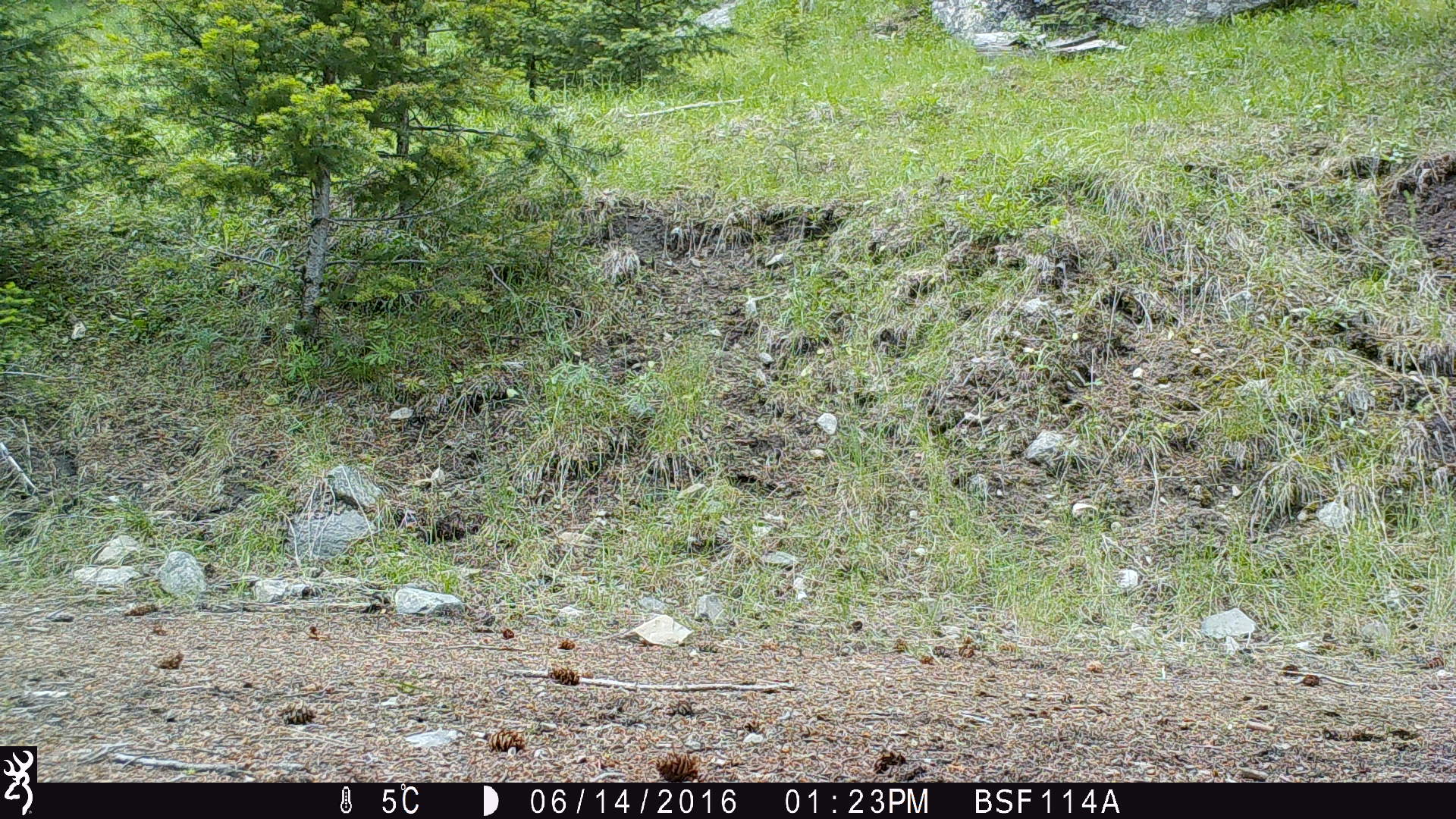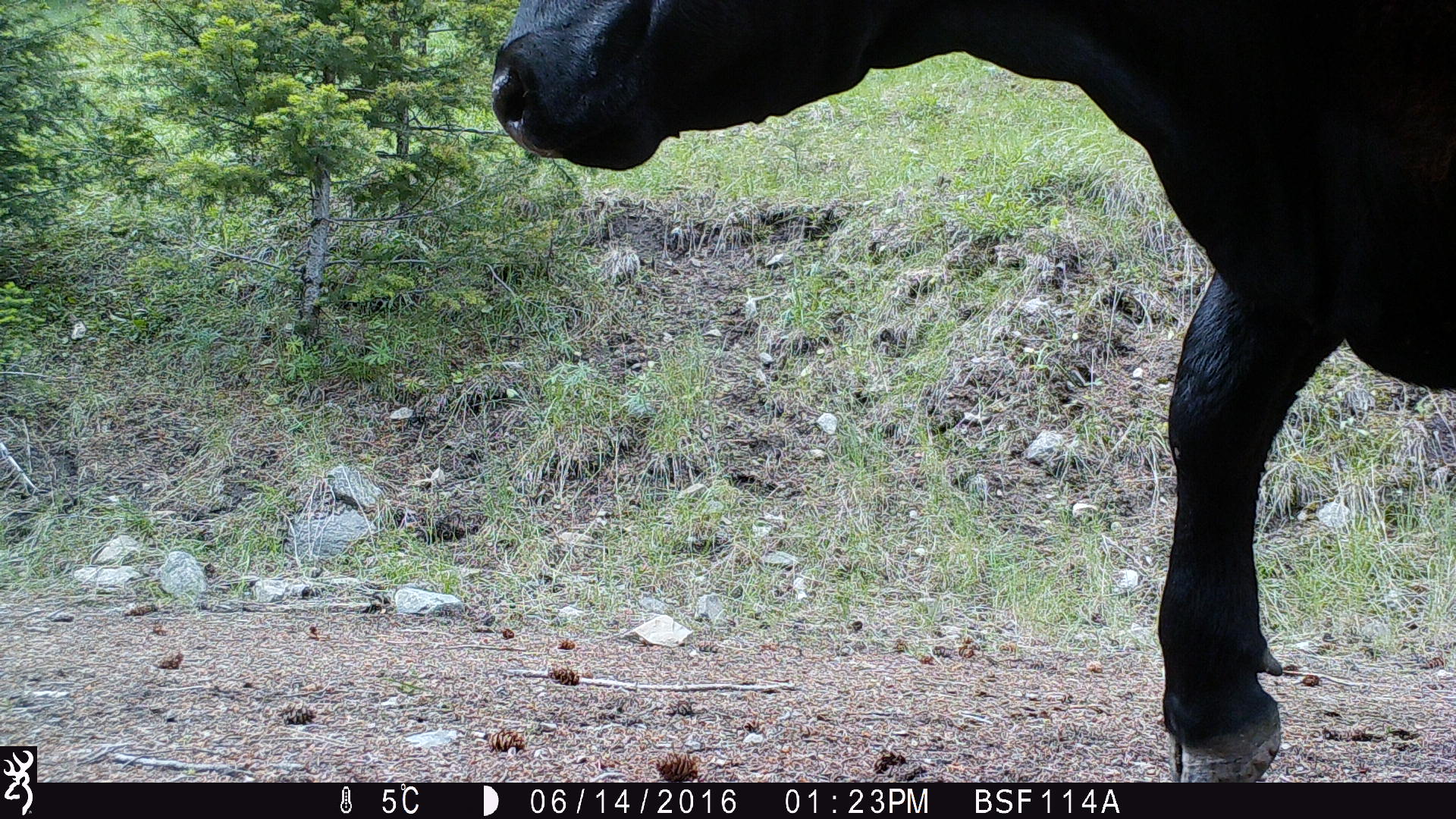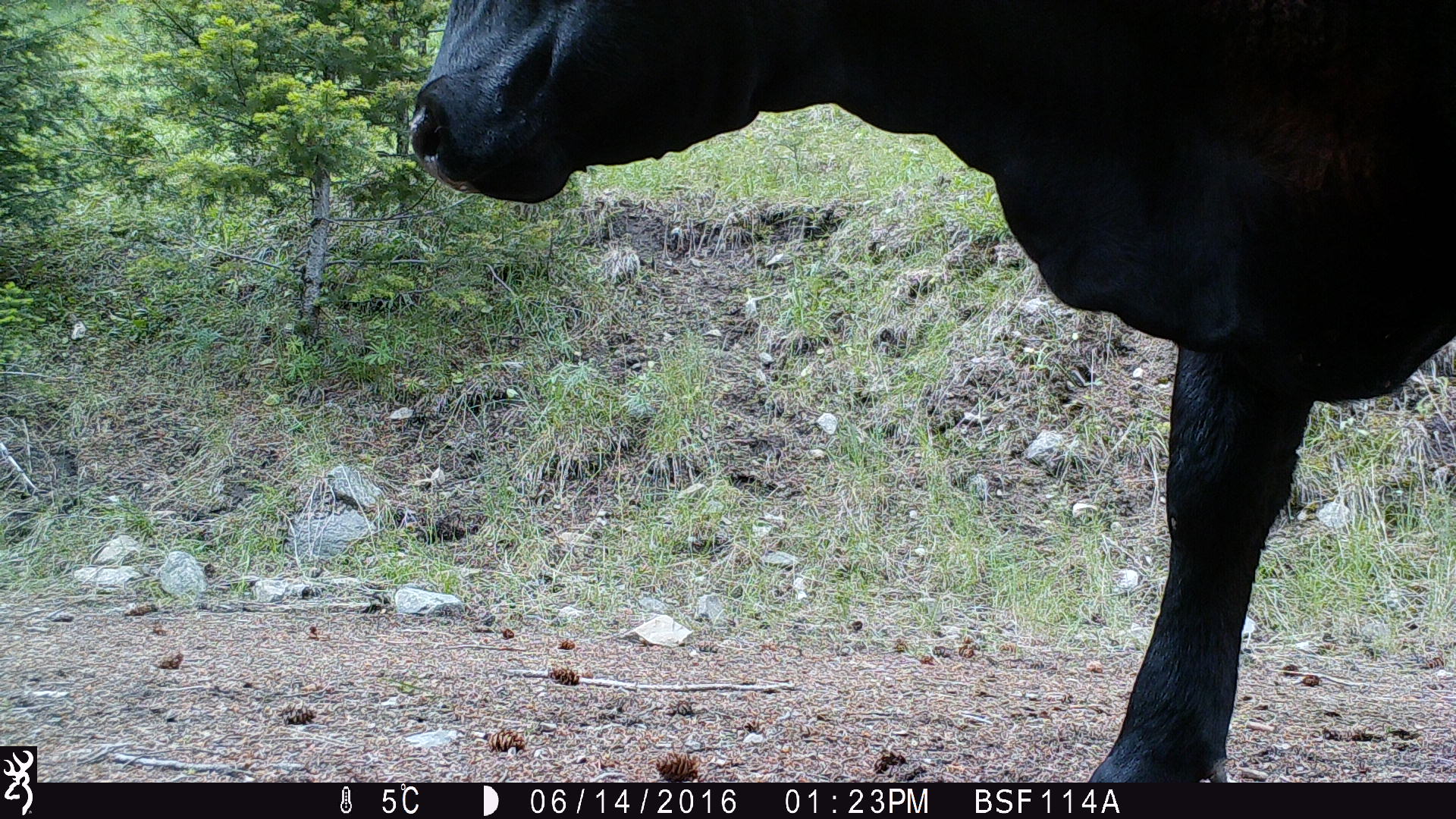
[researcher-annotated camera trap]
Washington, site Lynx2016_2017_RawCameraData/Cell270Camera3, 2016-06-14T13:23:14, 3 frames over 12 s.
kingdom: Animalia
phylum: Chordata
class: Mammalia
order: Artiodactyla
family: Bovidae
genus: Bos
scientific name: Bos taurus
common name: domestic cattle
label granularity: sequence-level